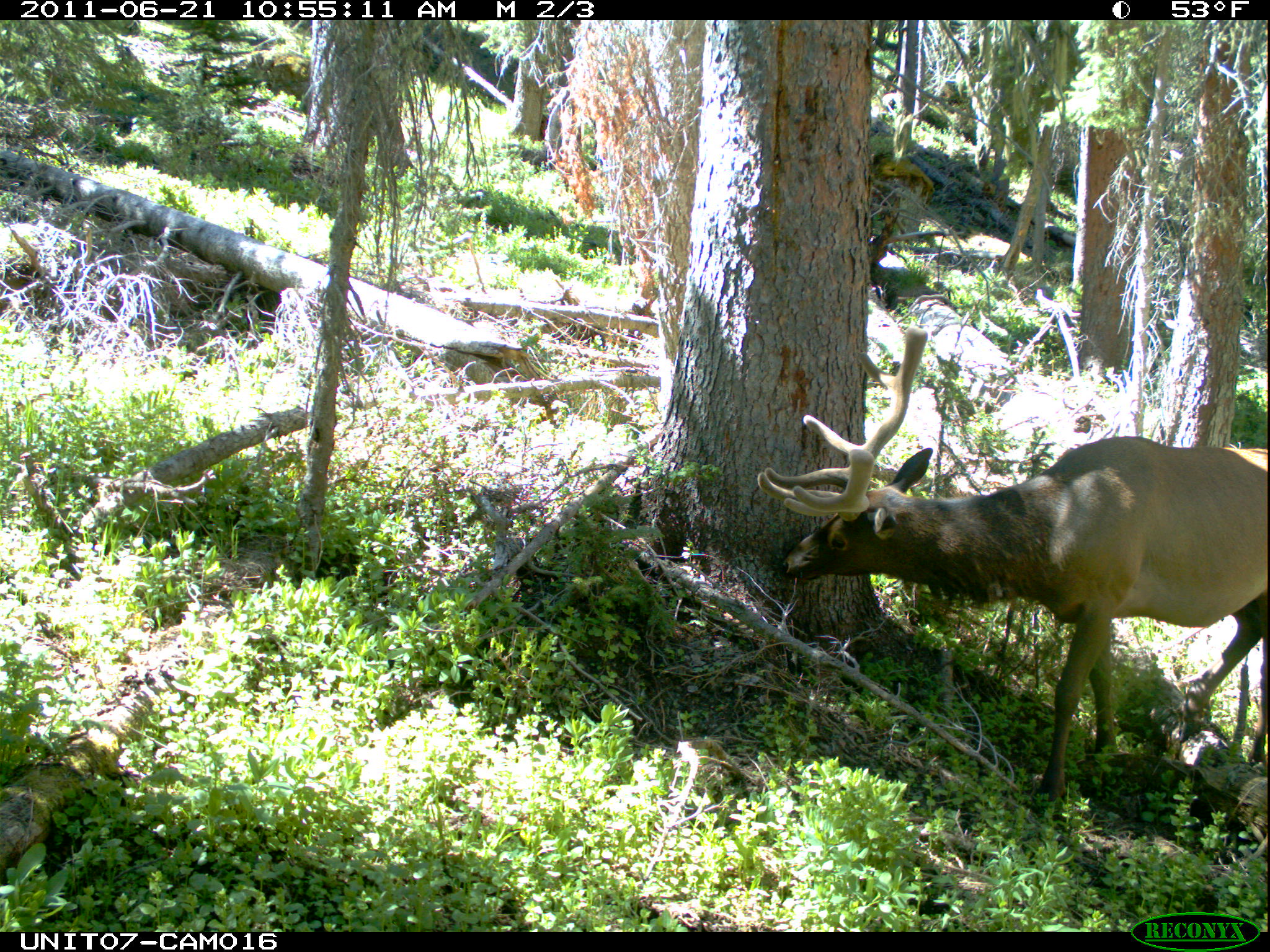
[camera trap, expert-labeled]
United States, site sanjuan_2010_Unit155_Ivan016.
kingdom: Animalia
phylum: Chordata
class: Mammalia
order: Artiodactyla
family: Cervidae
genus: Cervus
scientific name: Cervus elaphus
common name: red deer